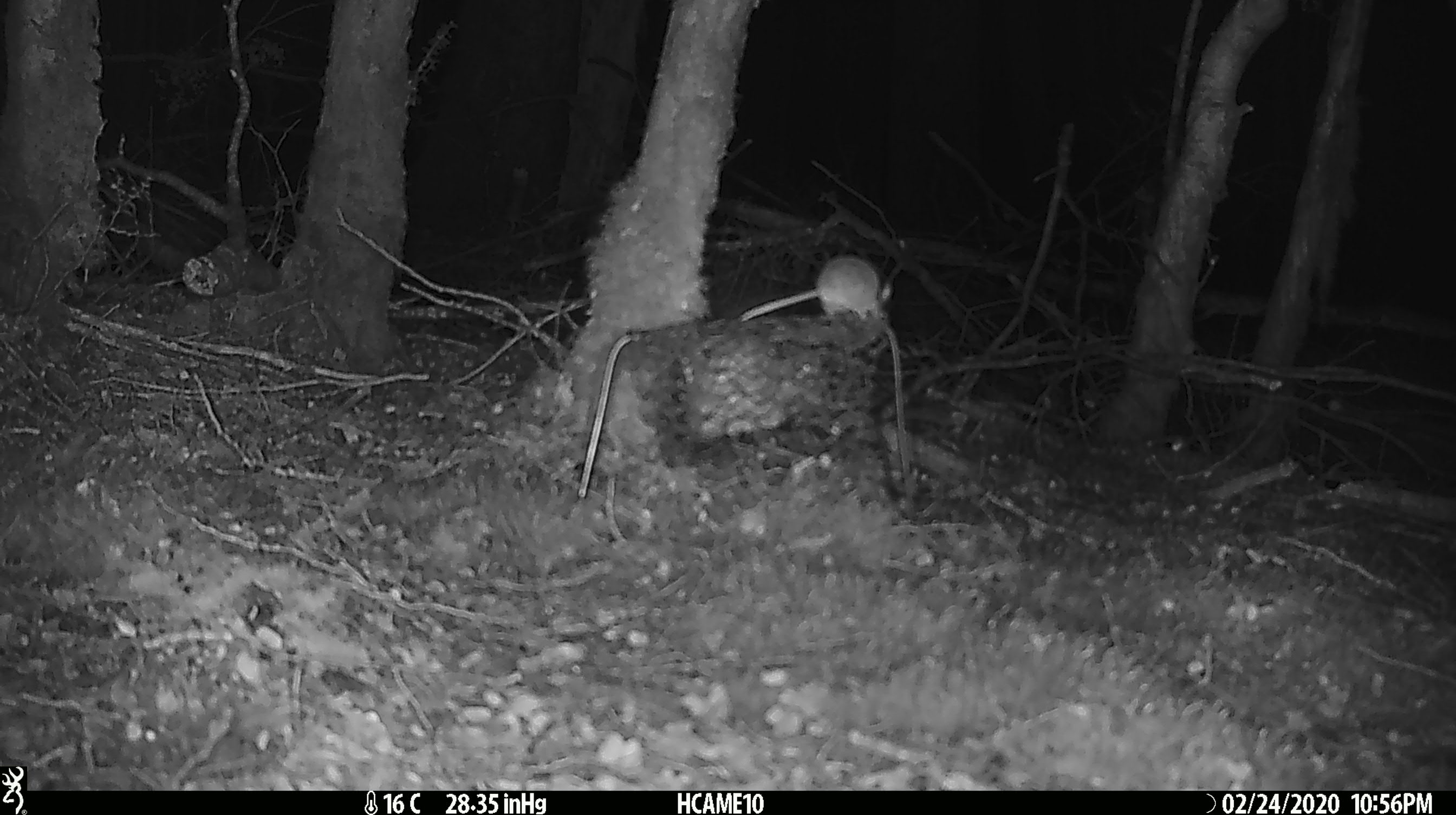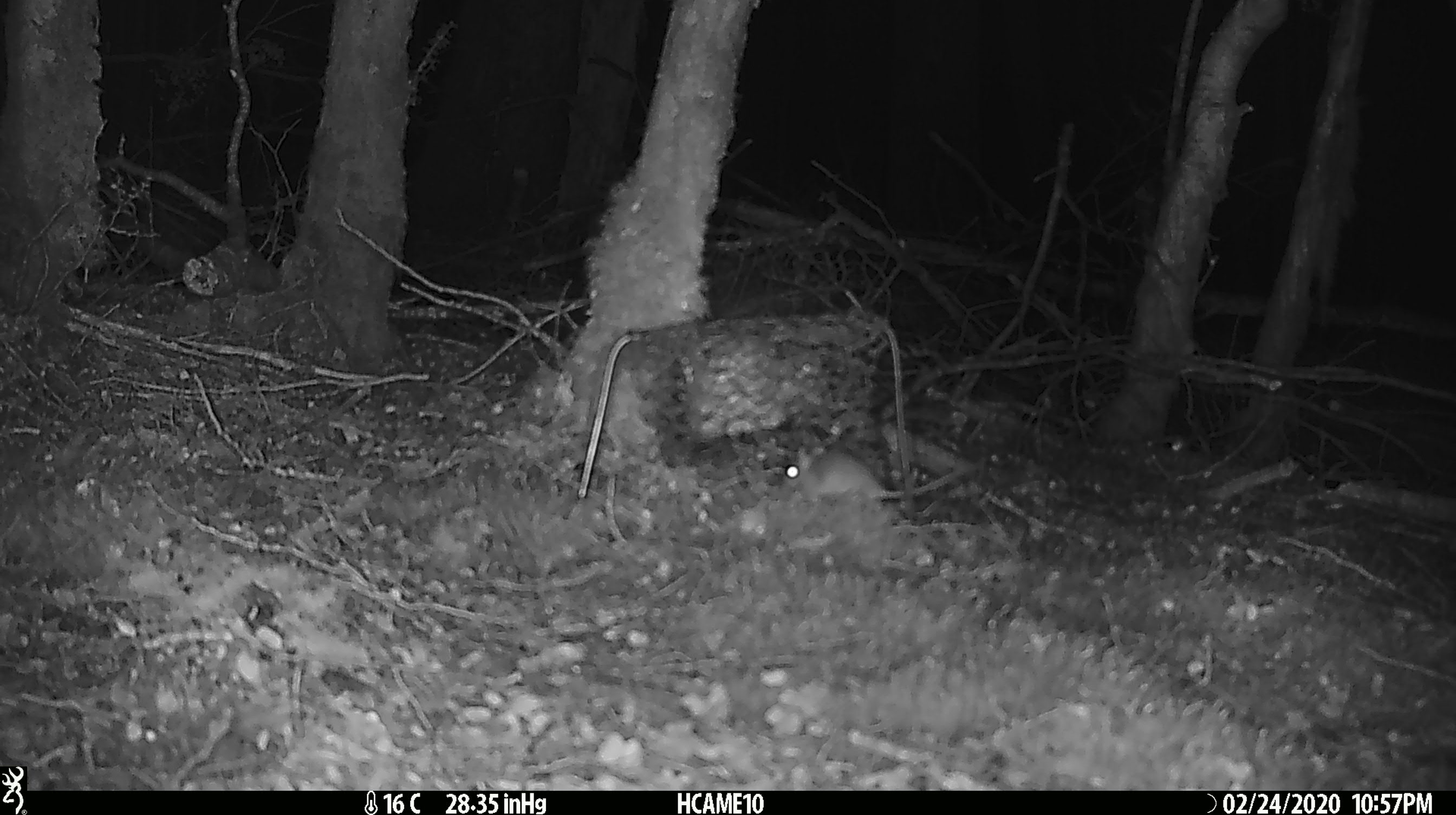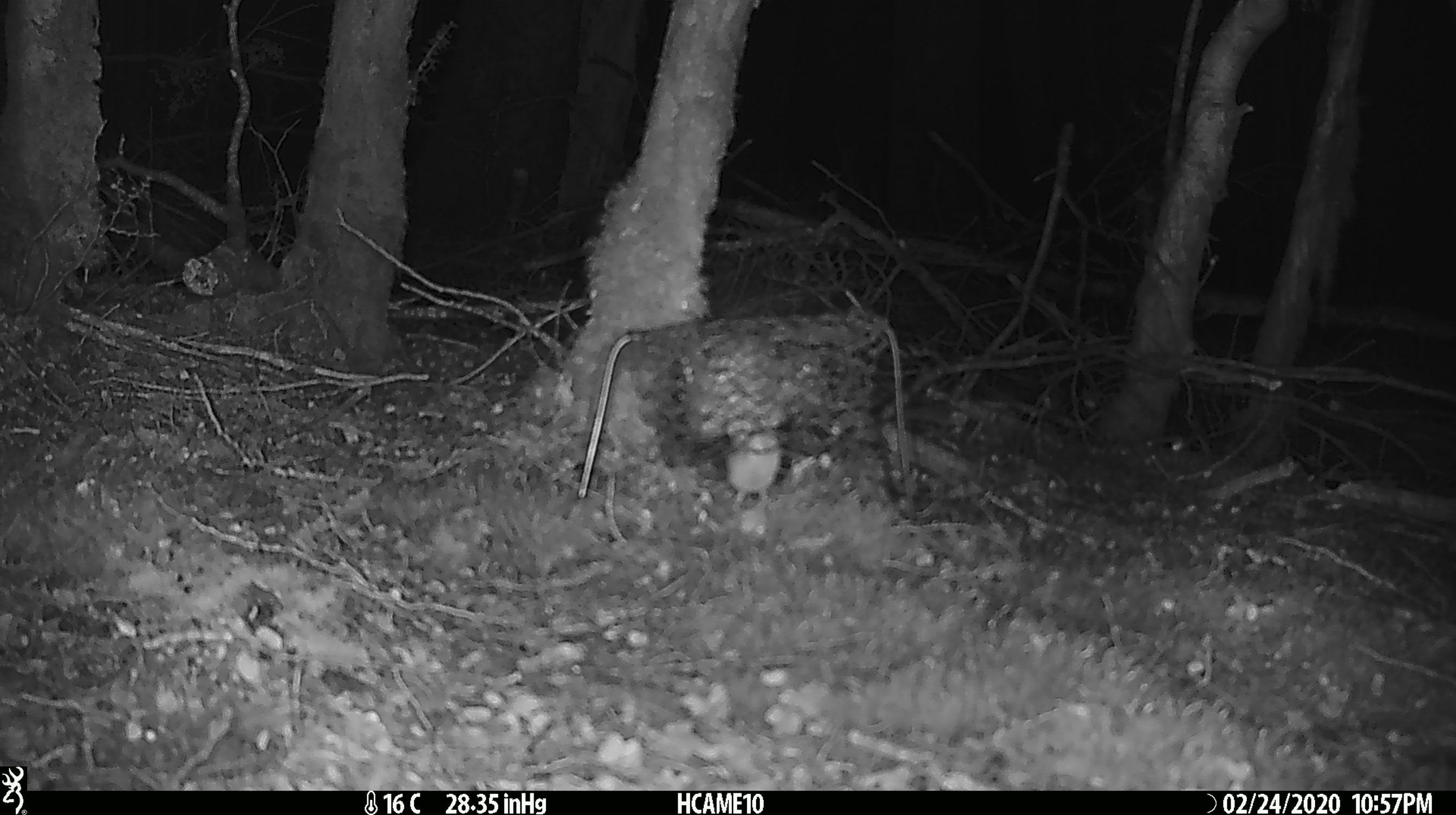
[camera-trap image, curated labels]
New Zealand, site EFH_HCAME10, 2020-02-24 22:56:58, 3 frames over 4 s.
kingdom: Animalia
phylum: Chordata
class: Mammalia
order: Rodentia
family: Muridae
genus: Mus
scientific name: Mus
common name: mouse